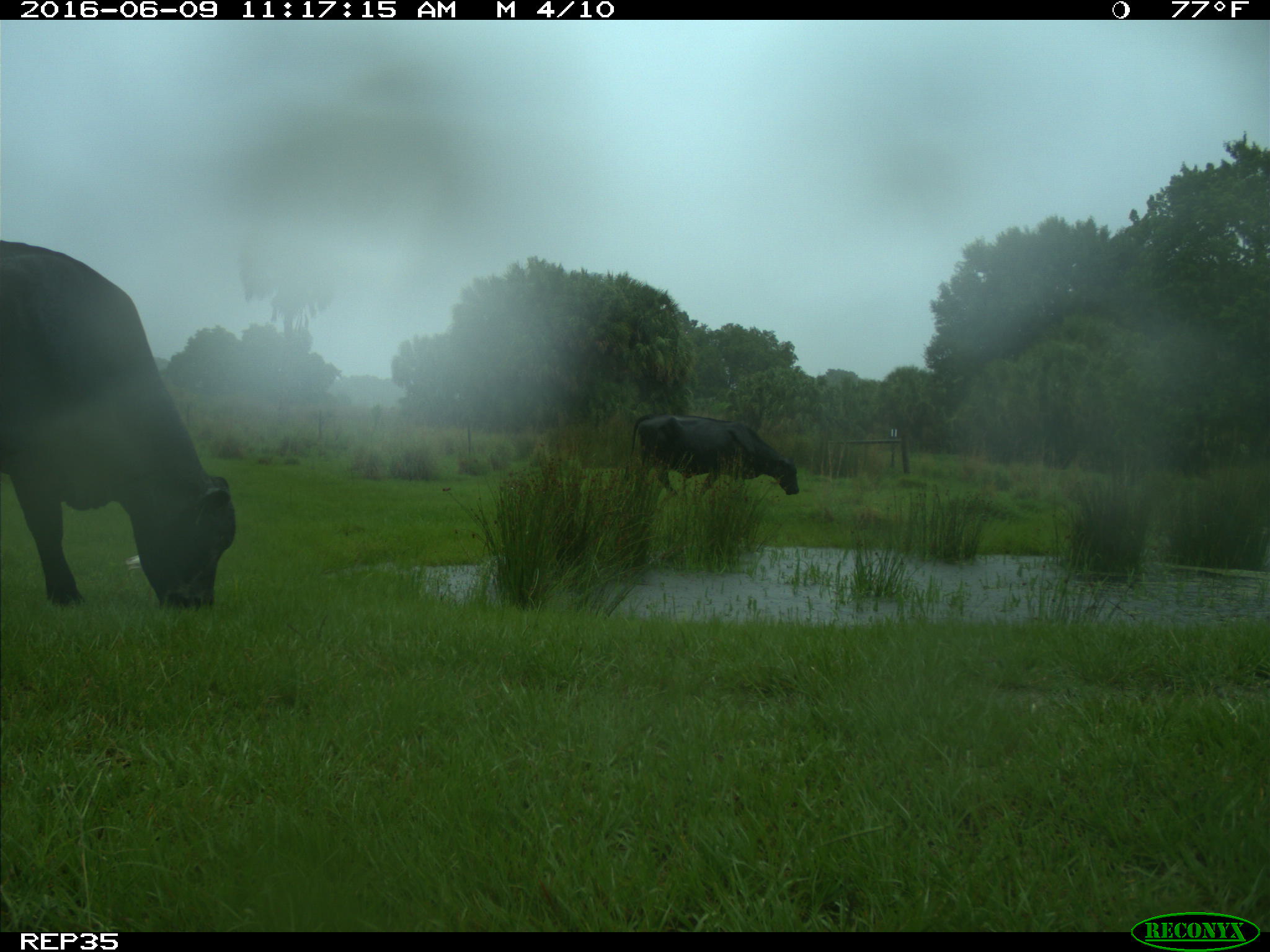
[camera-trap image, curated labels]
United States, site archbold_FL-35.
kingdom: Animalia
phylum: Chordata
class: Mammalia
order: Artiodactyla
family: Bovidae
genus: Bos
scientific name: Bos taurus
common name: domestic cow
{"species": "Bos taurus (domestic cow)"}